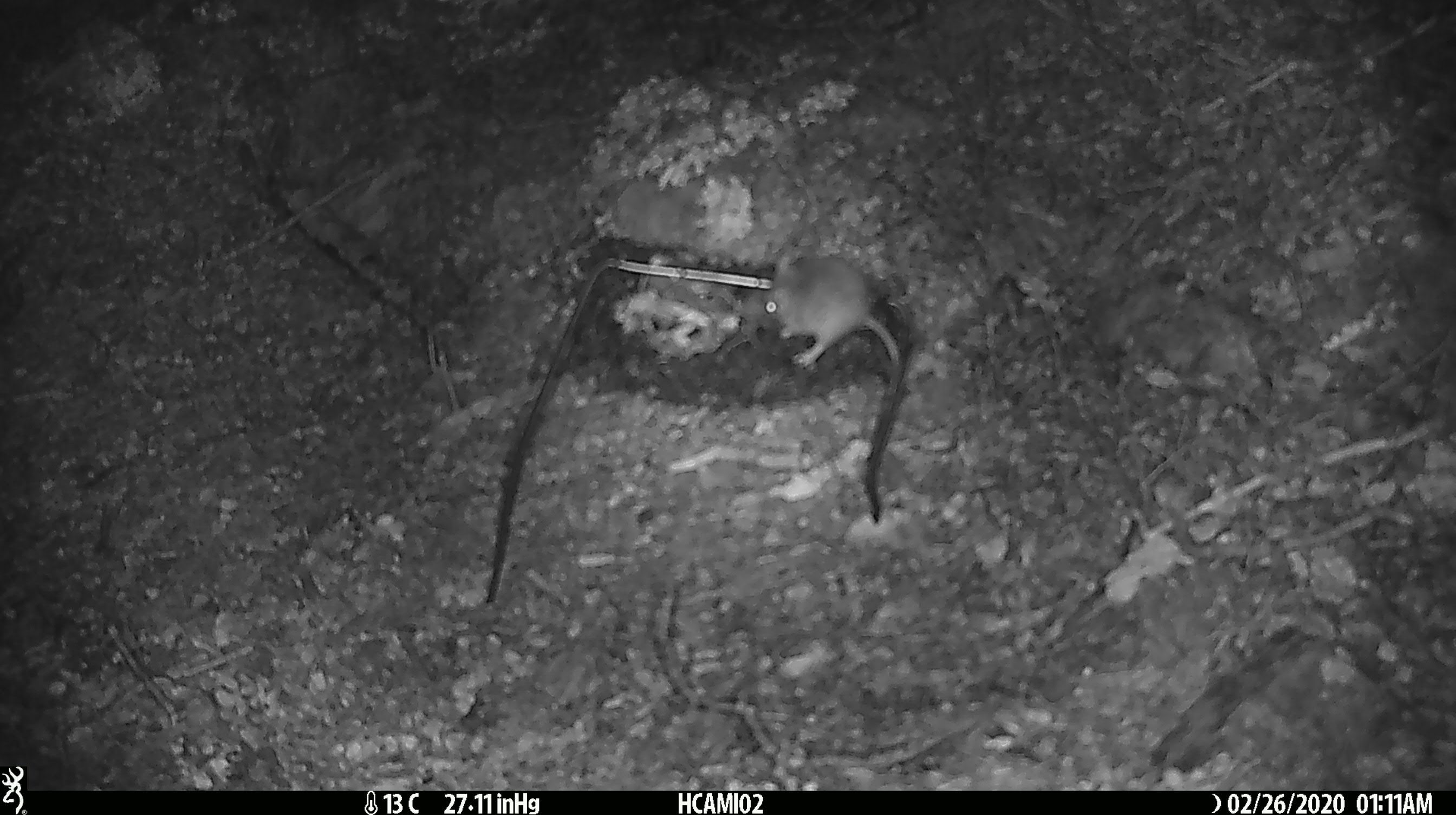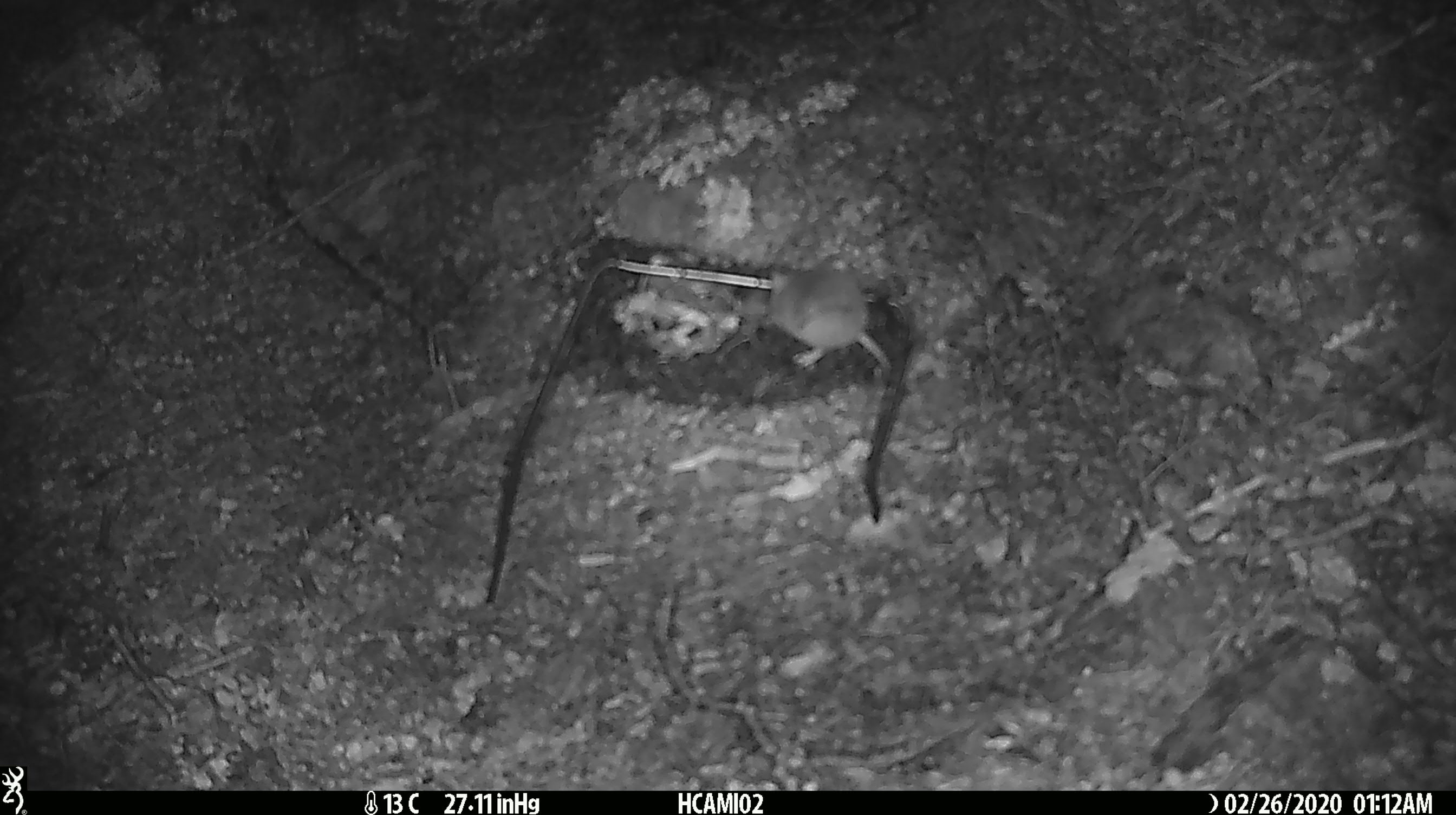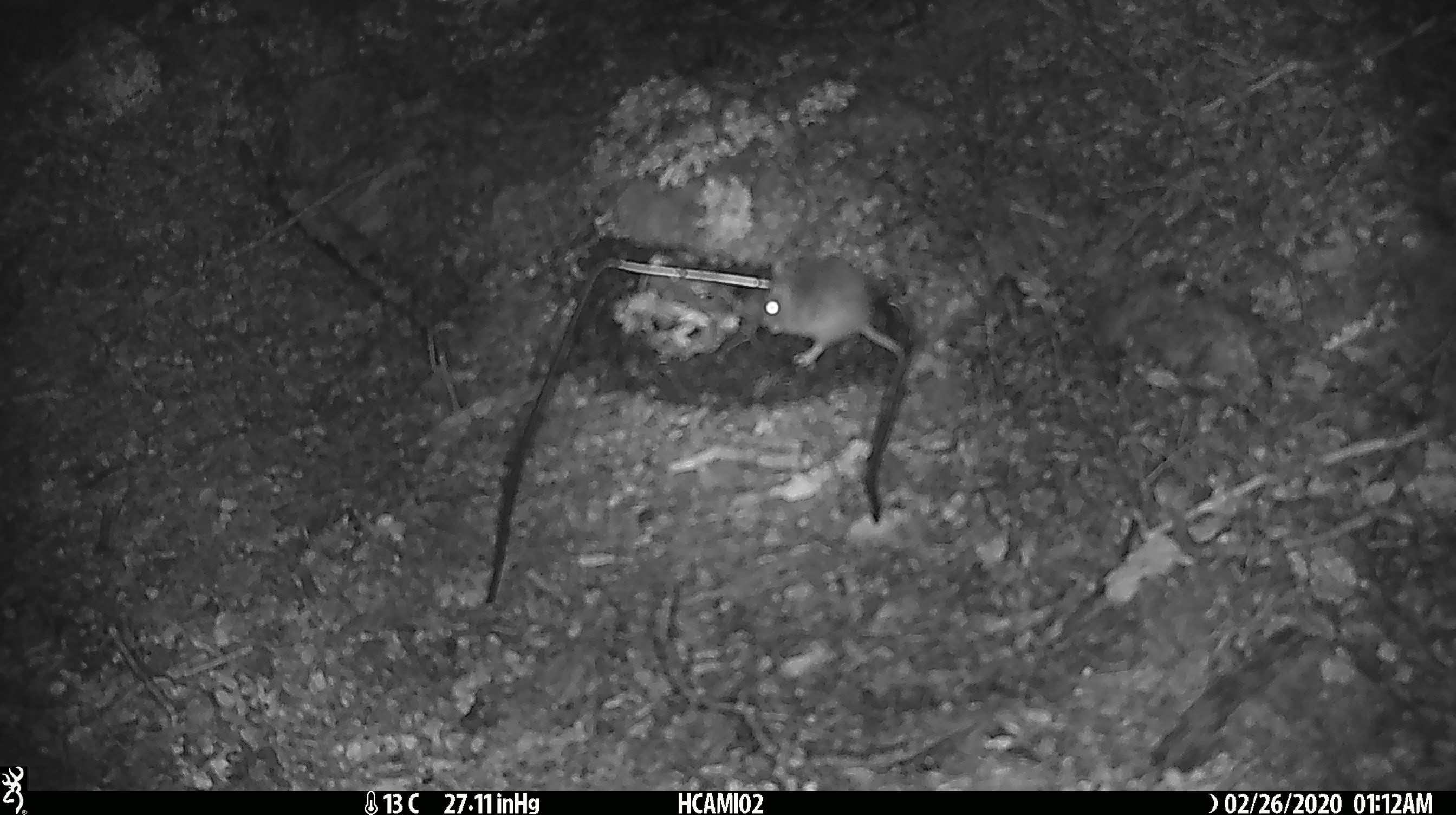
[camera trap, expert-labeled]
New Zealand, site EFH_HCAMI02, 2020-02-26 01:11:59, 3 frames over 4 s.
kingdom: Animalia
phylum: Chordata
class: Mammalia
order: Rodentia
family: Muridae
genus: Mus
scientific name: Mus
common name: mouse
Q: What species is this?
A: Mouse (Mus).